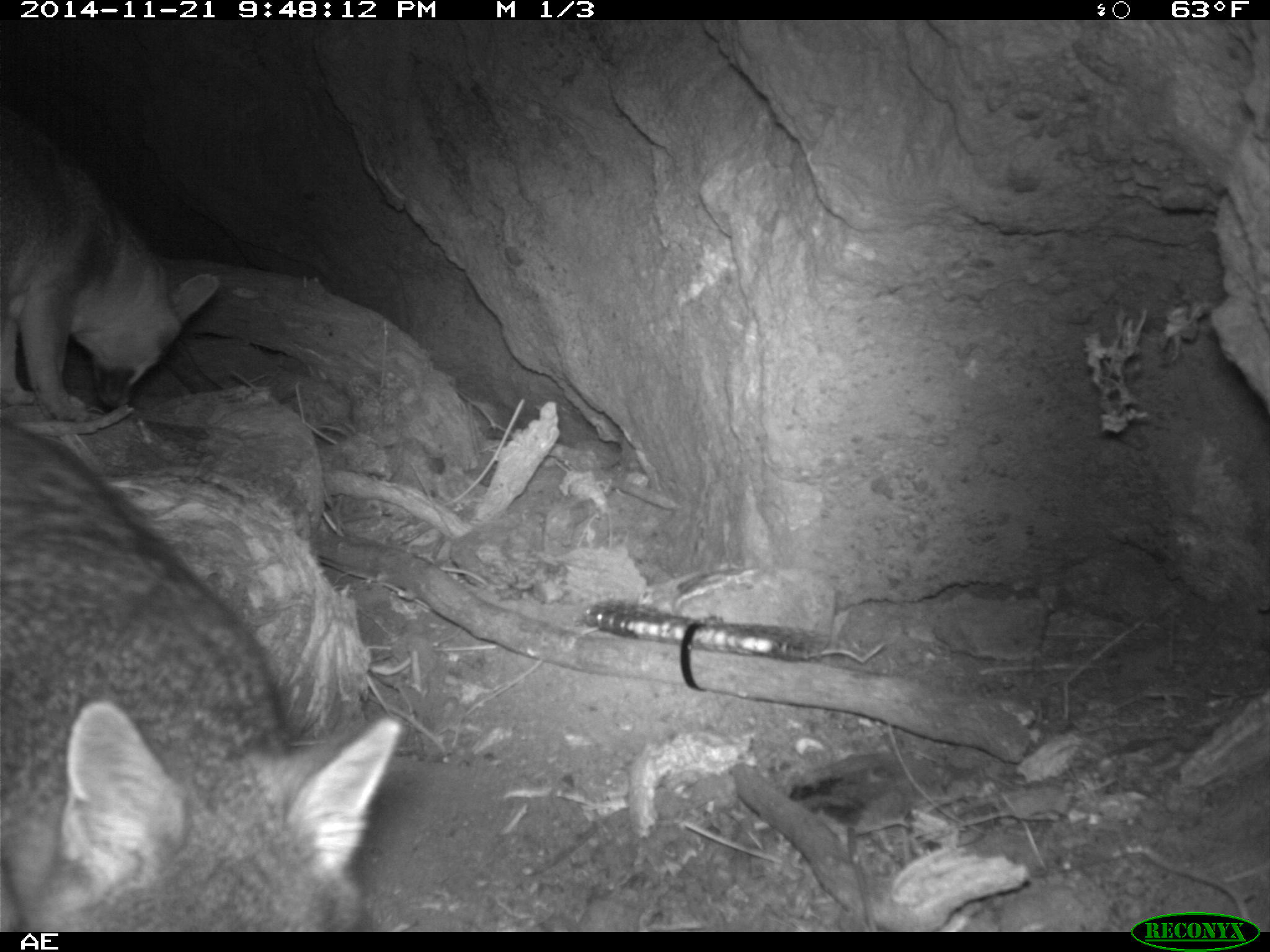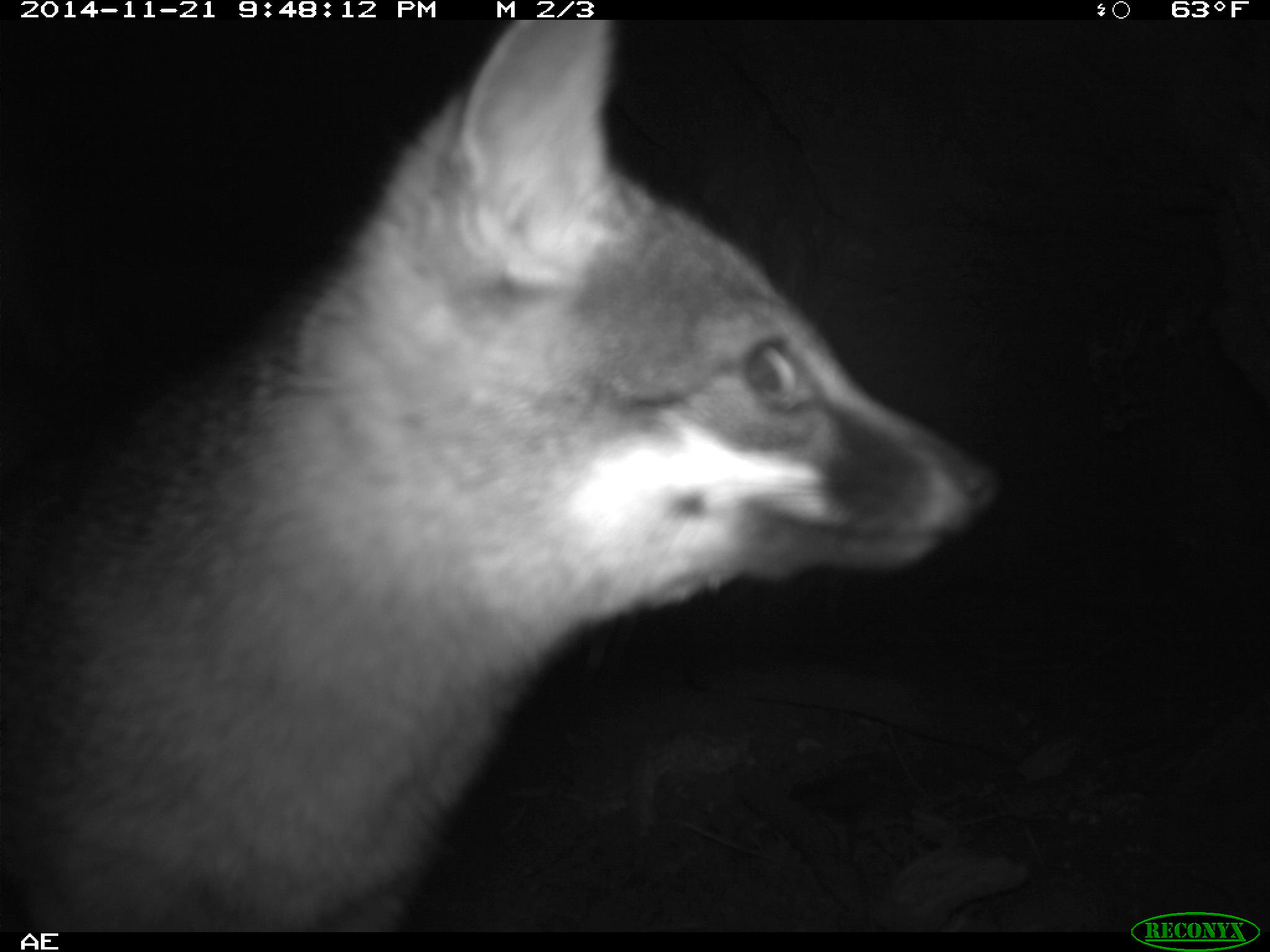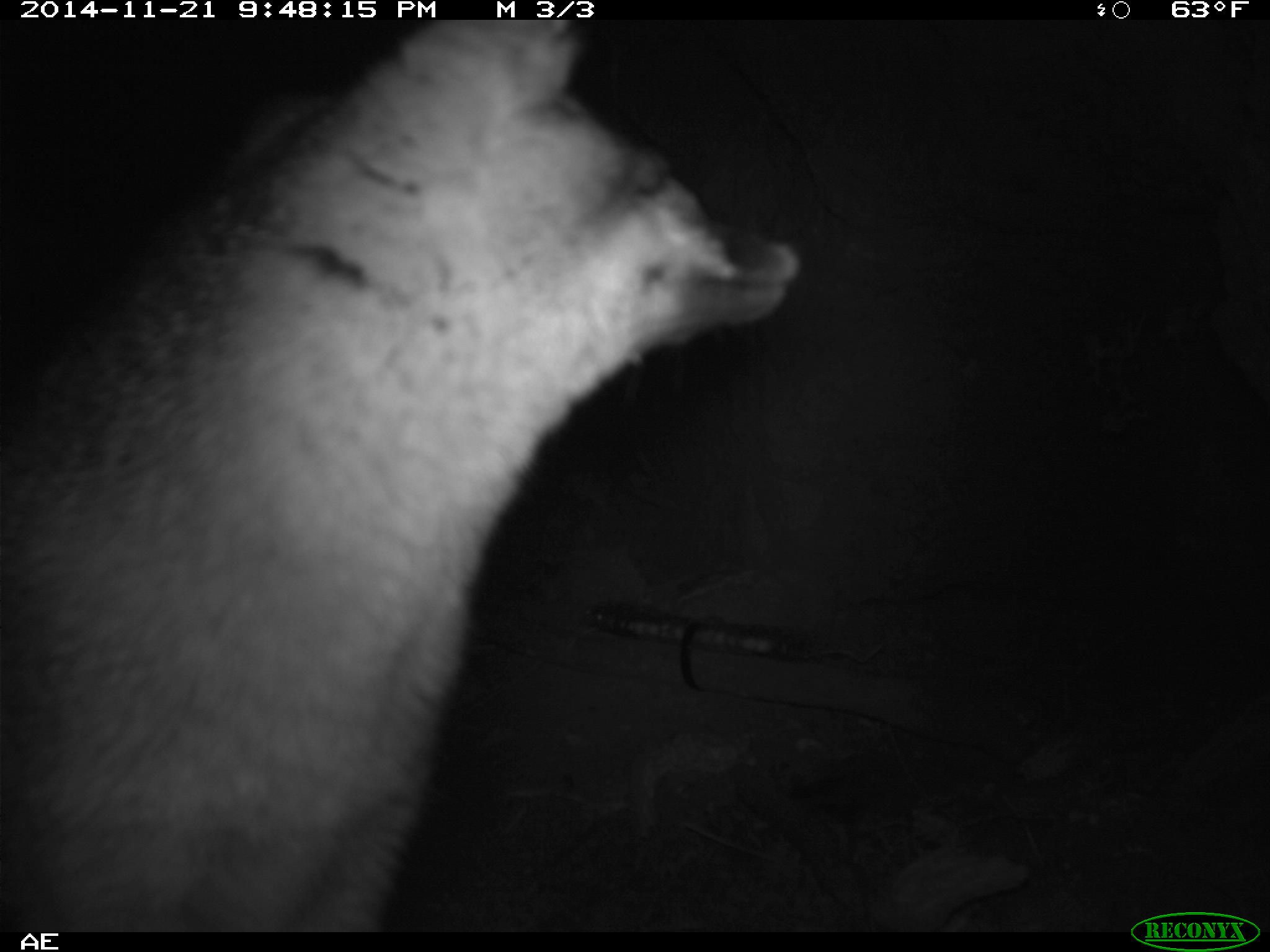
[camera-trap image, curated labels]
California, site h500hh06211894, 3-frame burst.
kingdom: Animalia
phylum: Chordata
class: Mammalia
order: Carnivora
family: Canidae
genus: Urocyon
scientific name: Urocyon littoralis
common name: island fox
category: fox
Fox (island fox) (Urocyon littoralis).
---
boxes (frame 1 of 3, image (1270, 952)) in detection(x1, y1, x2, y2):
fox: detection(0, 416, 402, 933); detection(0, 98, 220, 422)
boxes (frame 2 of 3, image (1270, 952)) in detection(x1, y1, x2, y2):
fox: detection(0, 19, 1005, 933)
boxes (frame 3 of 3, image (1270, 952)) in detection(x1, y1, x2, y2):
fox: detection(0, 17, 796, 933)